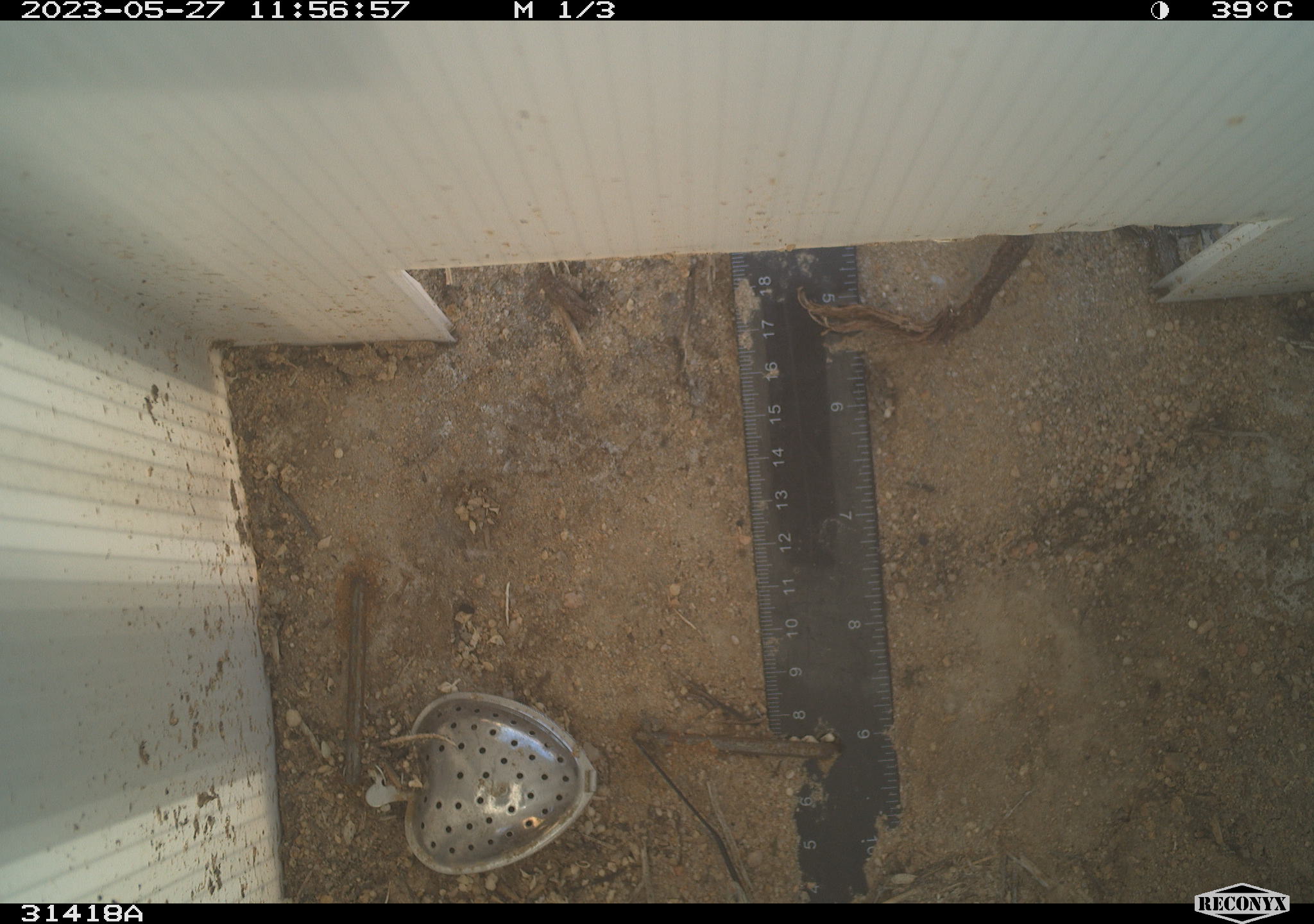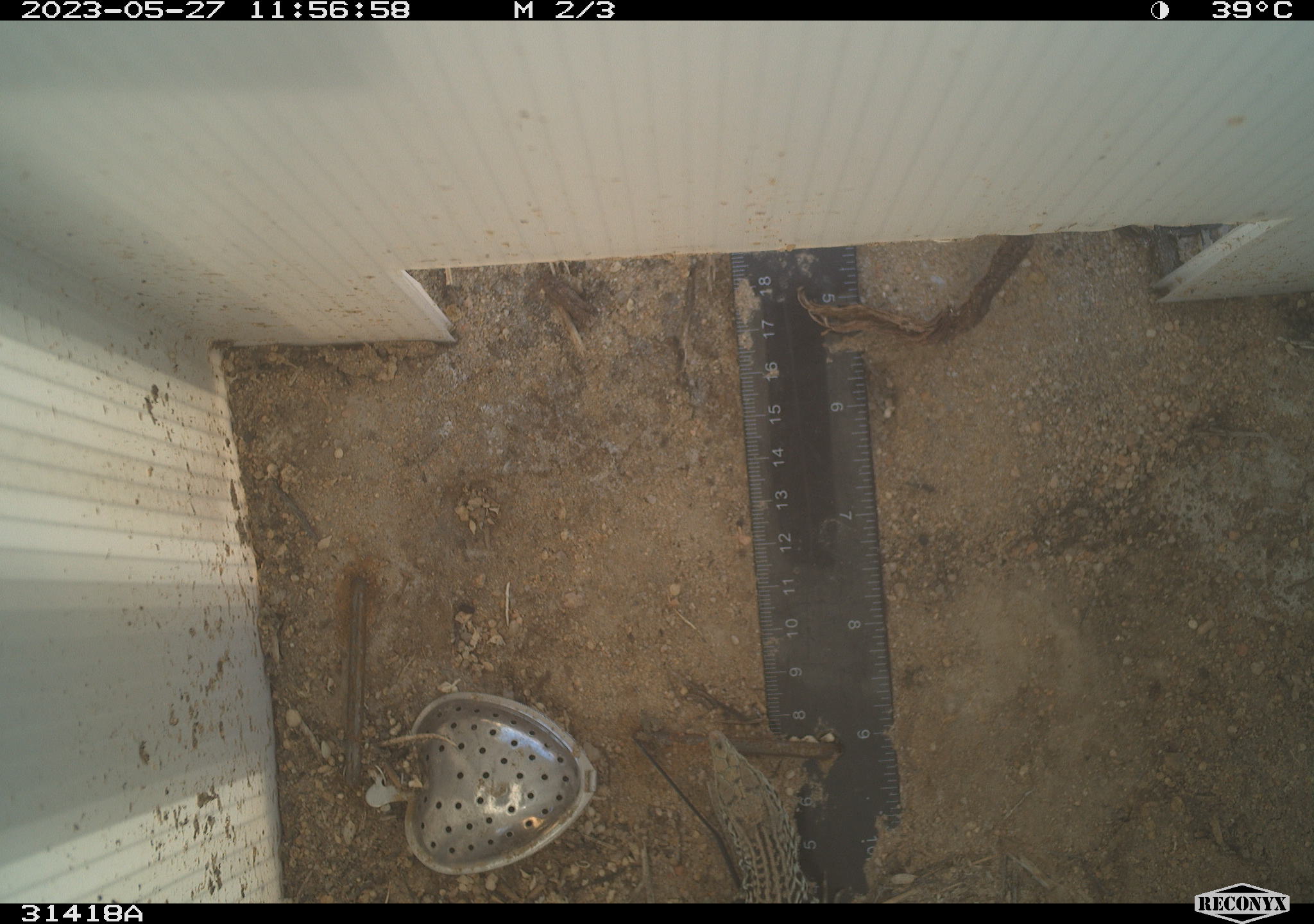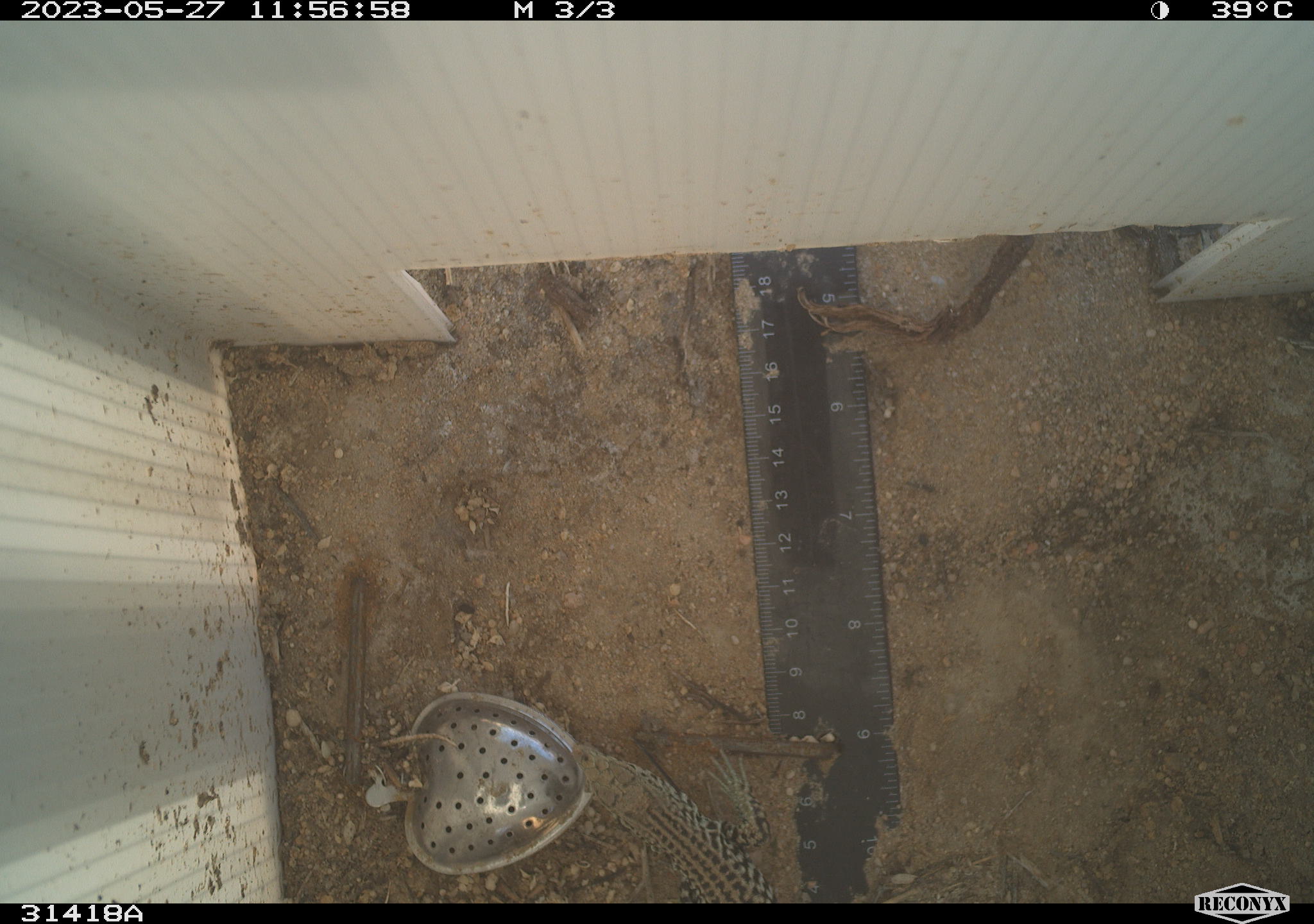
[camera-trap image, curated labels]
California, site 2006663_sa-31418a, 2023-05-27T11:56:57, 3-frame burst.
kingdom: Animalia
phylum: Chordata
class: Reptilia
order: Squamata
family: Teiidae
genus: Aspidoscelis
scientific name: Aspidoscelis tigris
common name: western whiptail